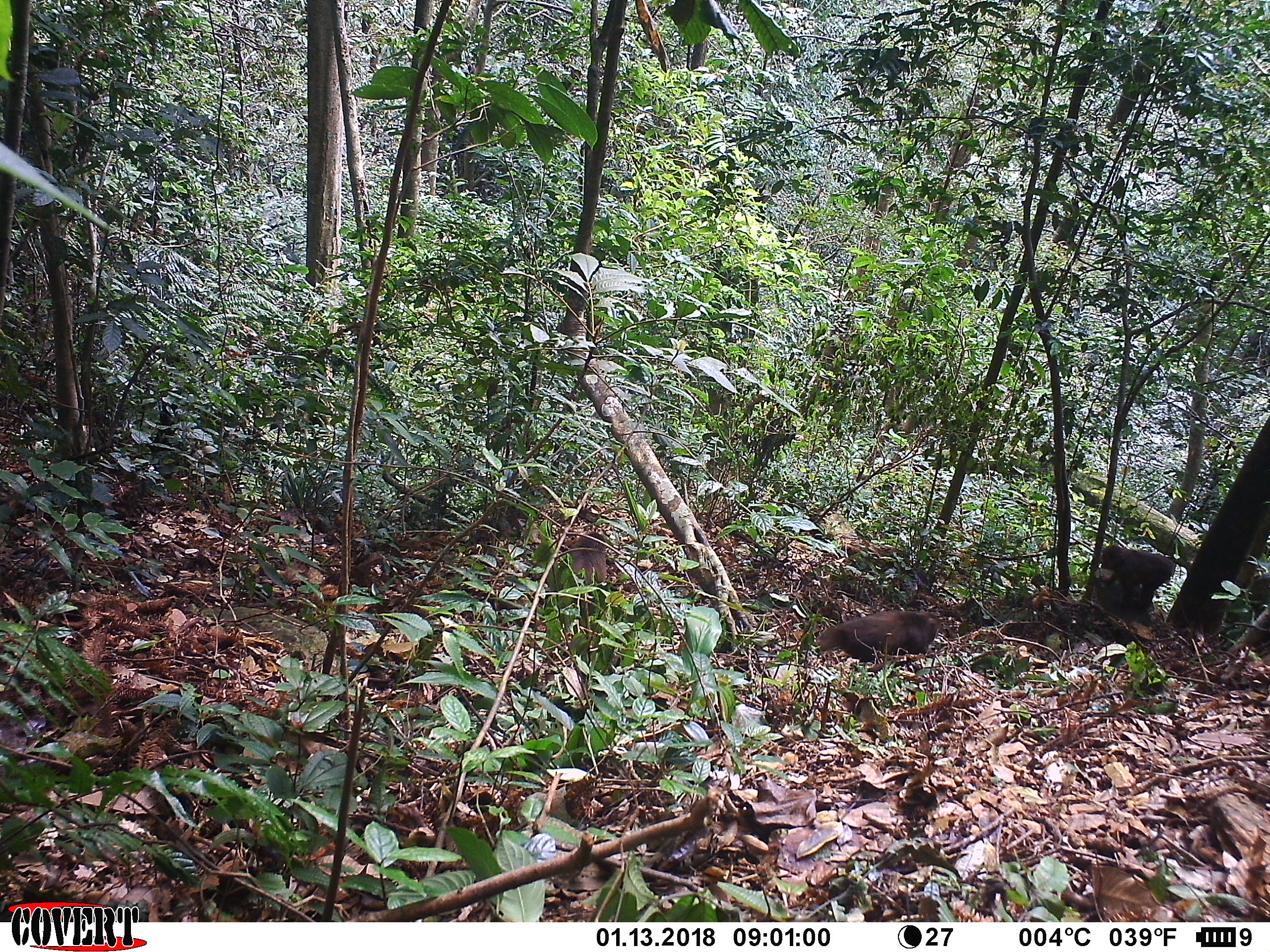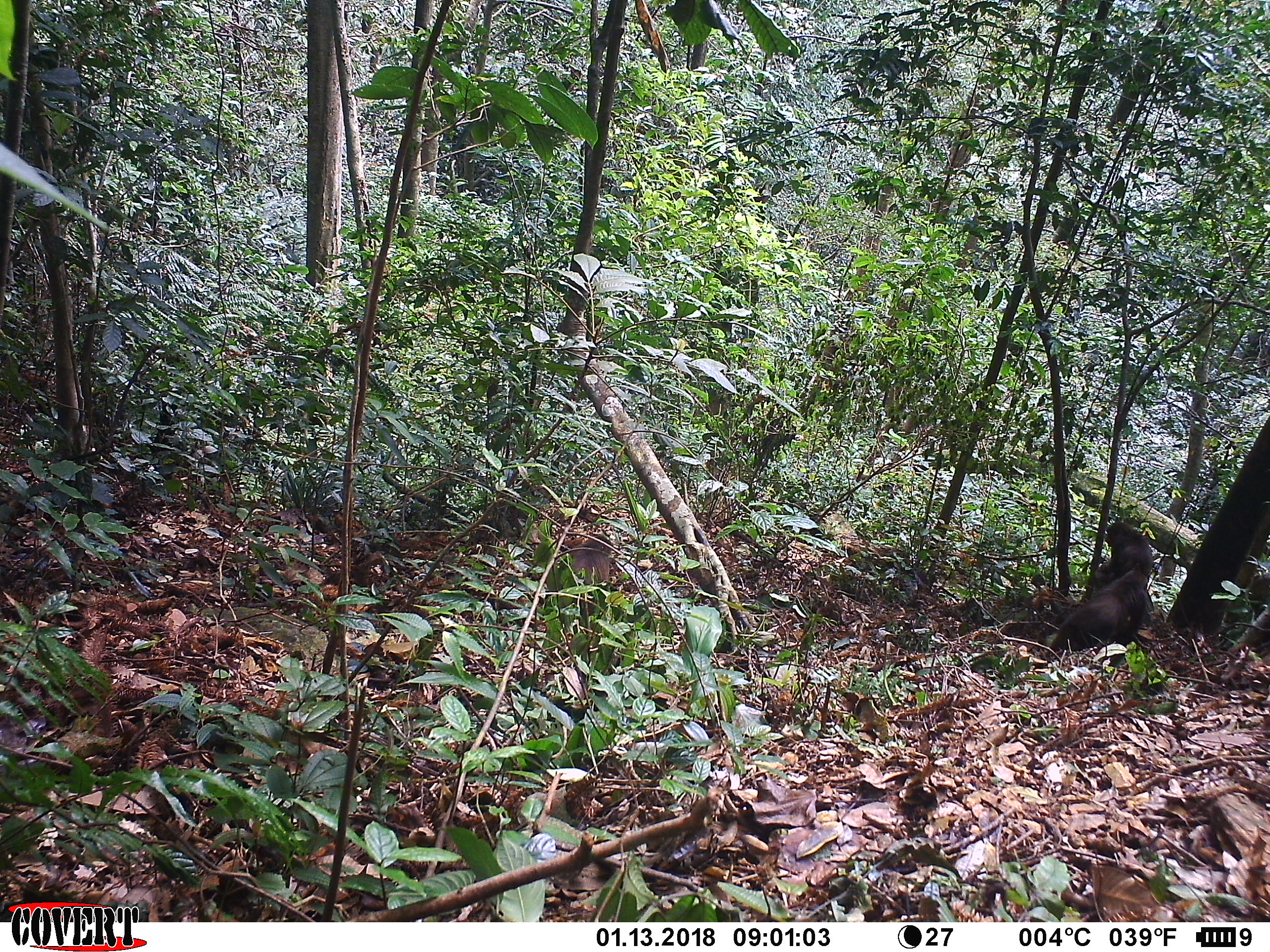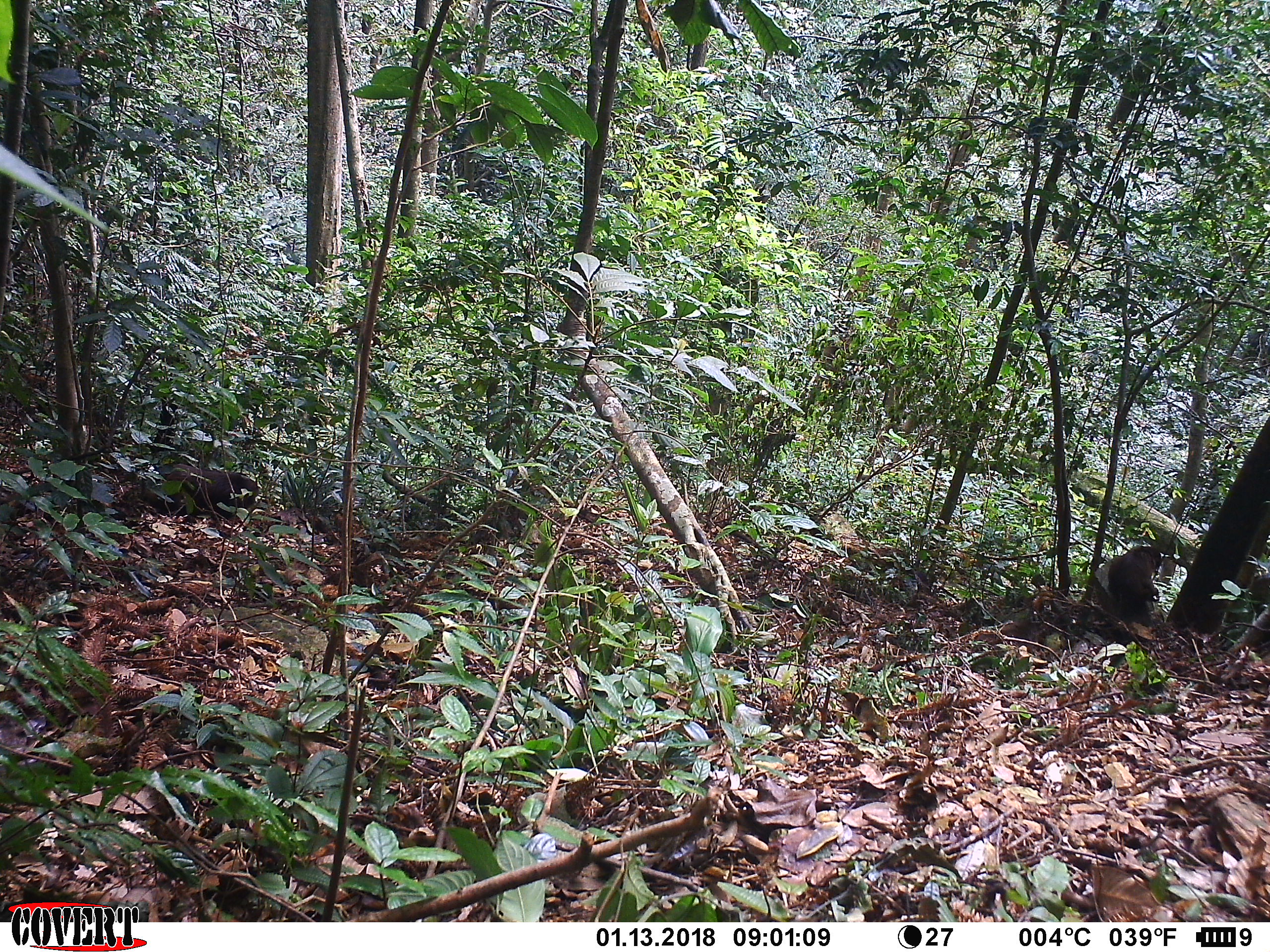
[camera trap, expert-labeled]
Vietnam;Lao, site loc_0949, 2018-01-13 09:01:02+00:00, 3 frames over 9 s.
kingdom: Animalia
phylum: Chordata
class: Mammalia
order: Primates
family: Cercopithecidae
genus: Macaca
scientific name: Macaca arctoides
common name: stump-tailed macaque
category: stump tailed macaque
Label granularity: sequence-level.